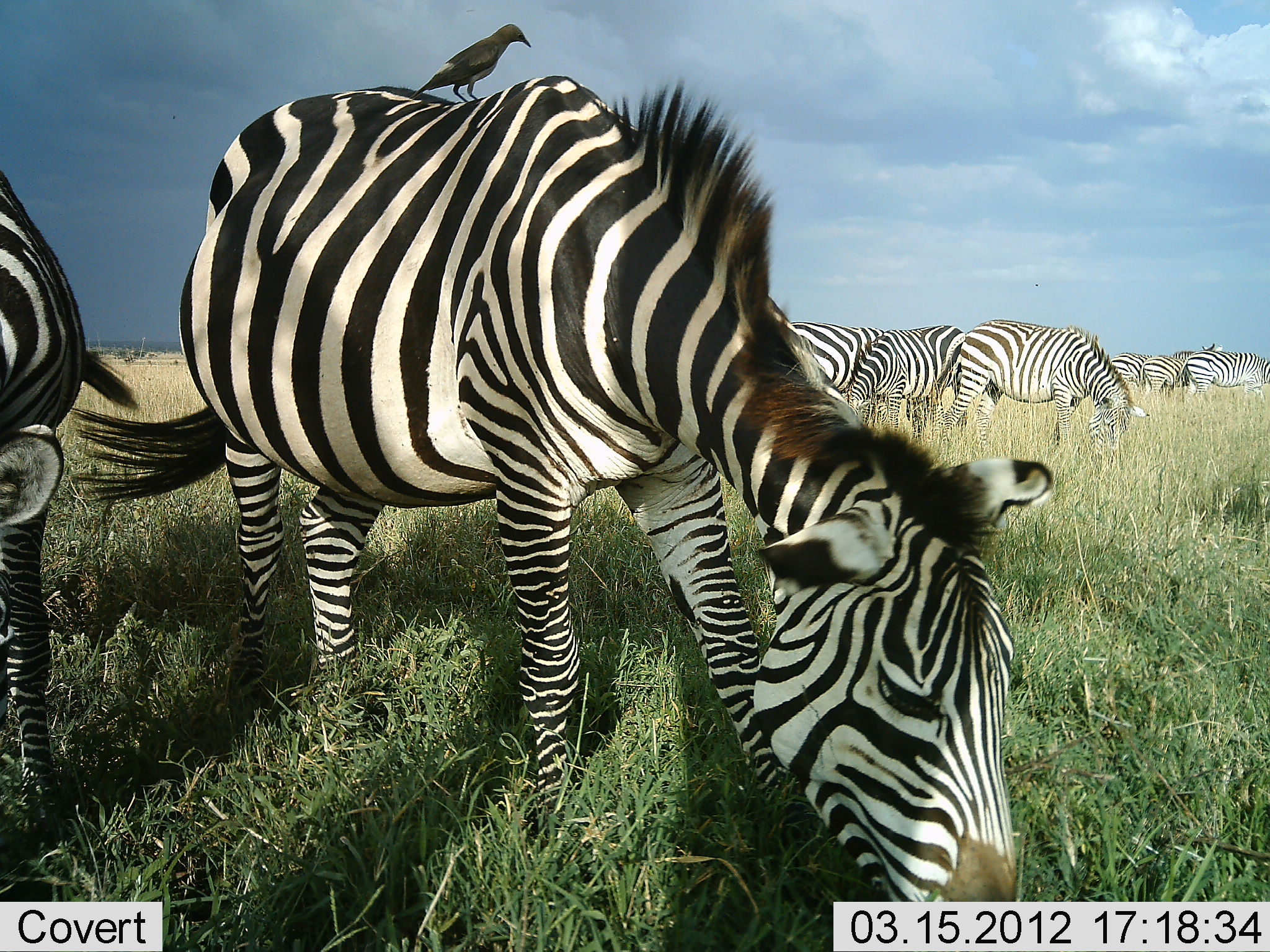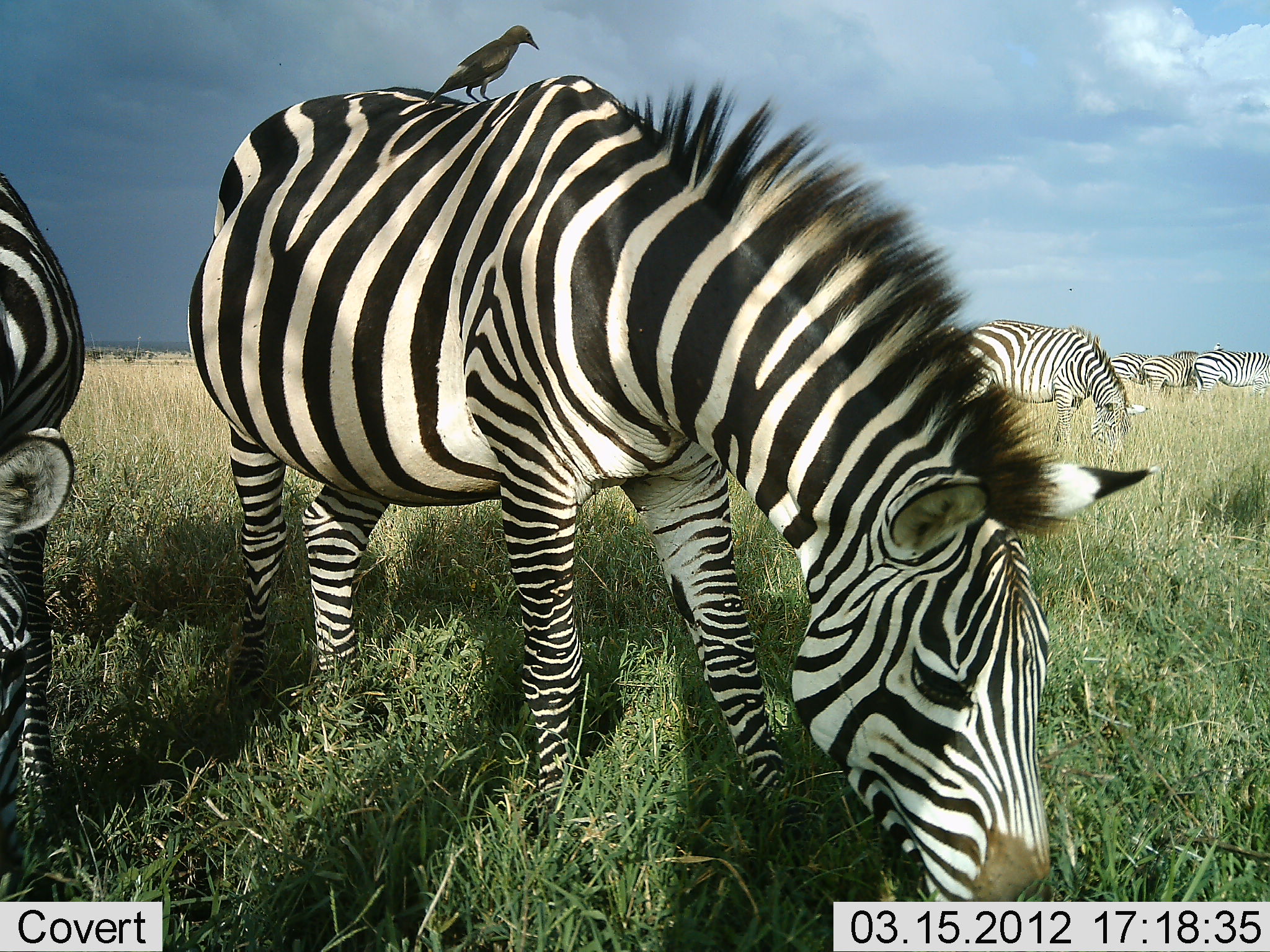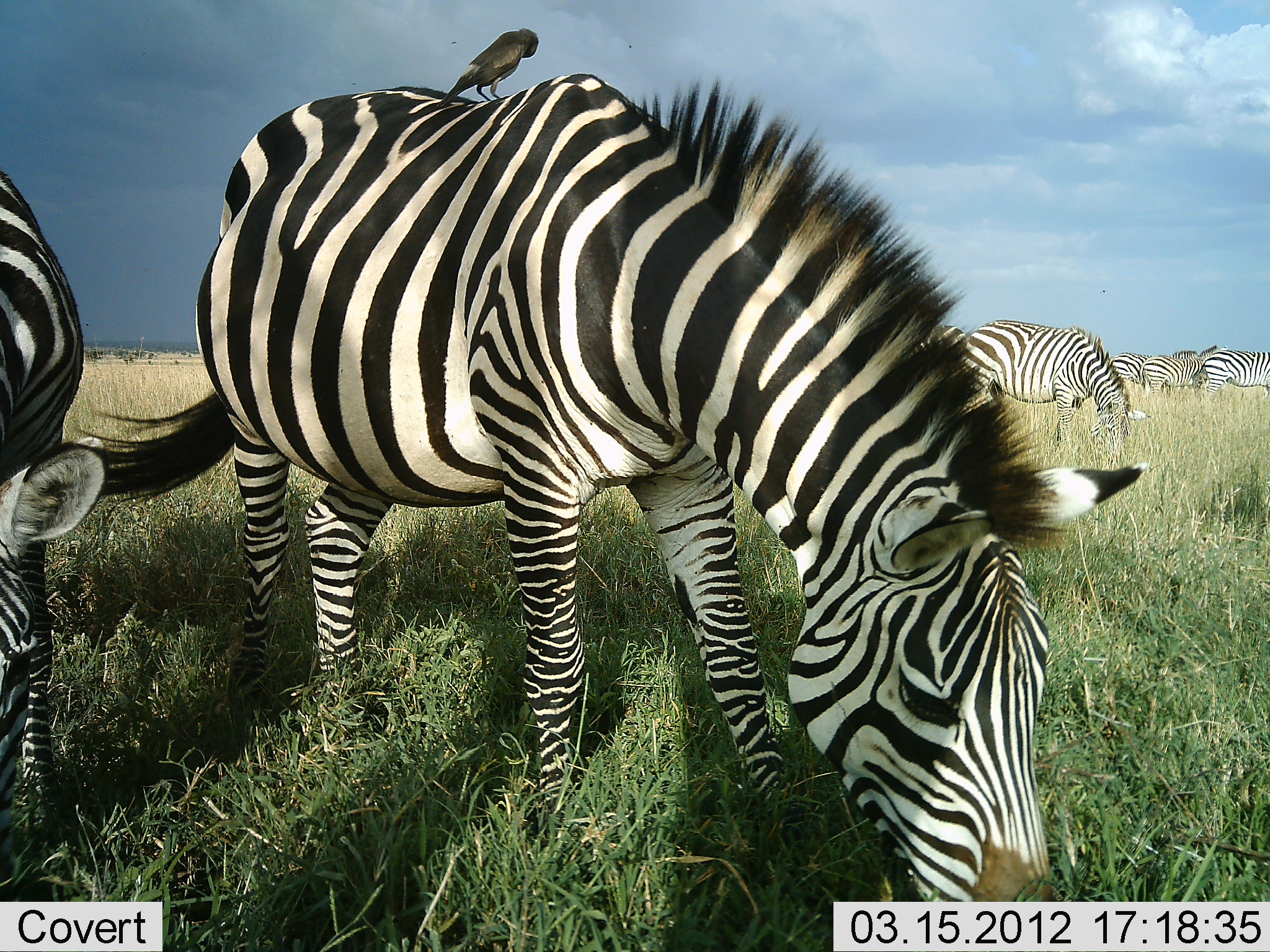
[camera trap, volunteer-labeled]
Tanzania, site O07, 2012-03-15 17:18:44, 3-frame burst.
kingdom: Animalia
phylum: Chordata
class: Aves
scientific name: Aves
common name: bird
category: otherbird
Otherbird (bird) (Aves), count 1. Behavior (volunteer vote fractions): standing 76%, resting 10%, moving 5%, interacting 24%. Young present (vote fraction): 0%. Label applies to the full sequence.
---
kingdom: Animalia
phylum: Chordata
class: Mammalia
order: Perissodactyla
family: Equidae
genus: Equus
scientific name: Equus quagga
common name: plains zebra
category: zebra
Zebra (plains zebra) (Equus quagga), count 8. Behavior (volunteer vote fractions): standing 22%, resting 0%, moving 0%, interacting 0%. Young present (vote fraction): 0%. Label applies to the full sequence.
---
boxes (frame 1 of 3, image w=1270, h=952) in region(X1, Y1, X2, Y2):
animal: region(58, 76, 1053, 950); region(943, 319, 1150, 471); region(840, 326, 967, 447); region(409, 24, 531, 102); region(791, 321, 884, 401); region(1179, 350, 1270, 405); region(1140, 356, 1192, 402); region(1110, 352, 1160, 395)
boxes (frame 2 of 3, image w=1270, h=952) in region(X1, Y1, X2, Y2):
animal: region(188, 75, 1153, 907); region(1, 170, 88, 900); region(953, 318, 1148, 466); region(423, 25, 540, 107); region(1194, 350, 1269, 399); region(1141, 357, 1198, 401); region(1110, 351, 1170, 385)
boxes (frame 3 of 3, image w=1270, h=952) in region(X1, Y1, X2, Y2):
animal: region(73, 75, 1149, 903); region(2, 165, 86, 907); region(961, 318, 1147, 465); region(434, 29, 540, 108); region(1139, 344, 1228, 399); region(1201, 349, 1269, 401); region(1109, 352, 1153, 386)